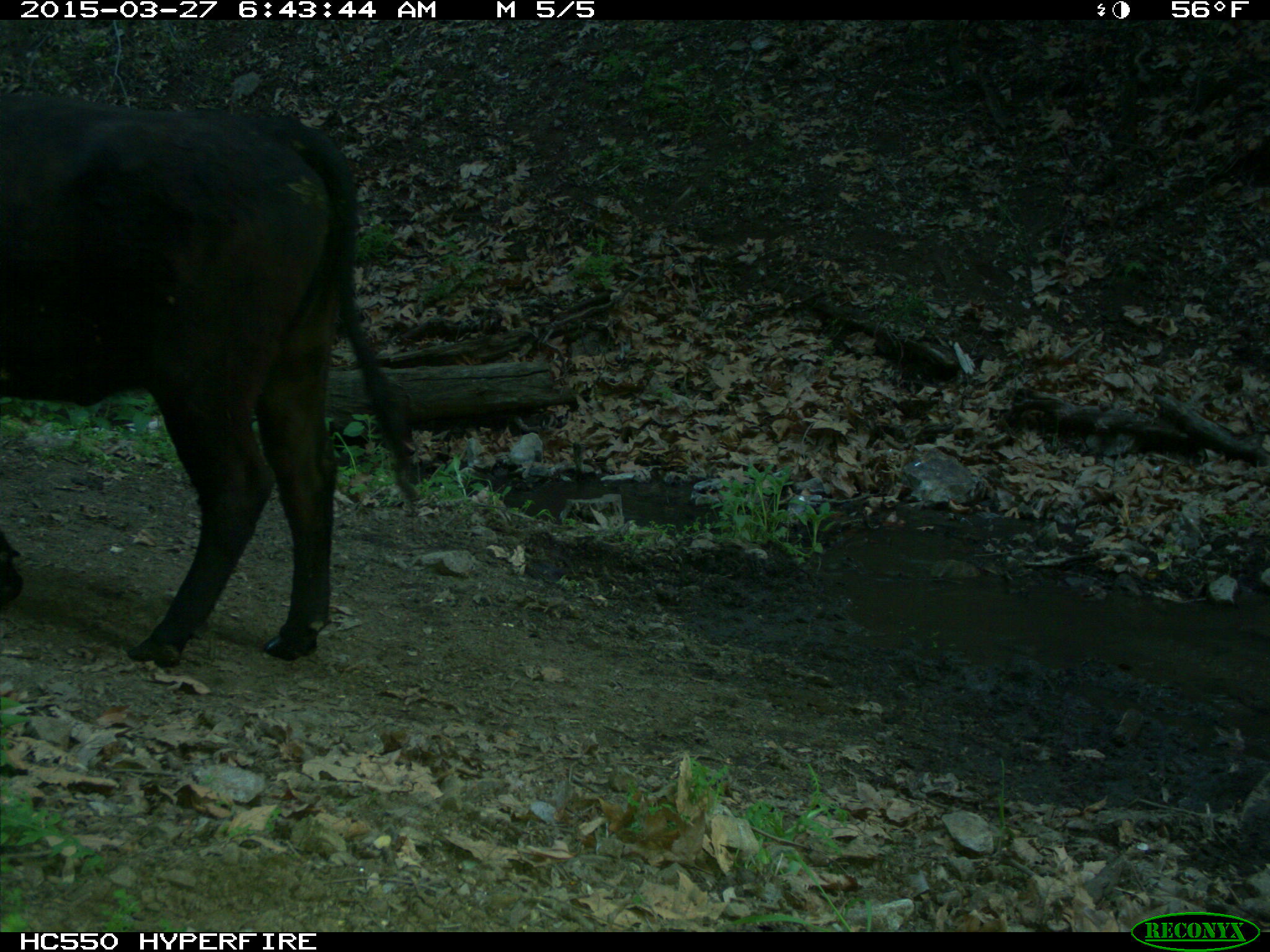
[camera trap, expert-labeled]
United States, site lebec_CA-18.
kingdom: Animalia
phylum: Chordata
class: Mammalia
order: Artiodactyla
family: Bovidae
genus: Bos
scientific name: Bos taurus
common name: domestic cow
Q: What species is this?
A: Bos taurus (domestic cow).